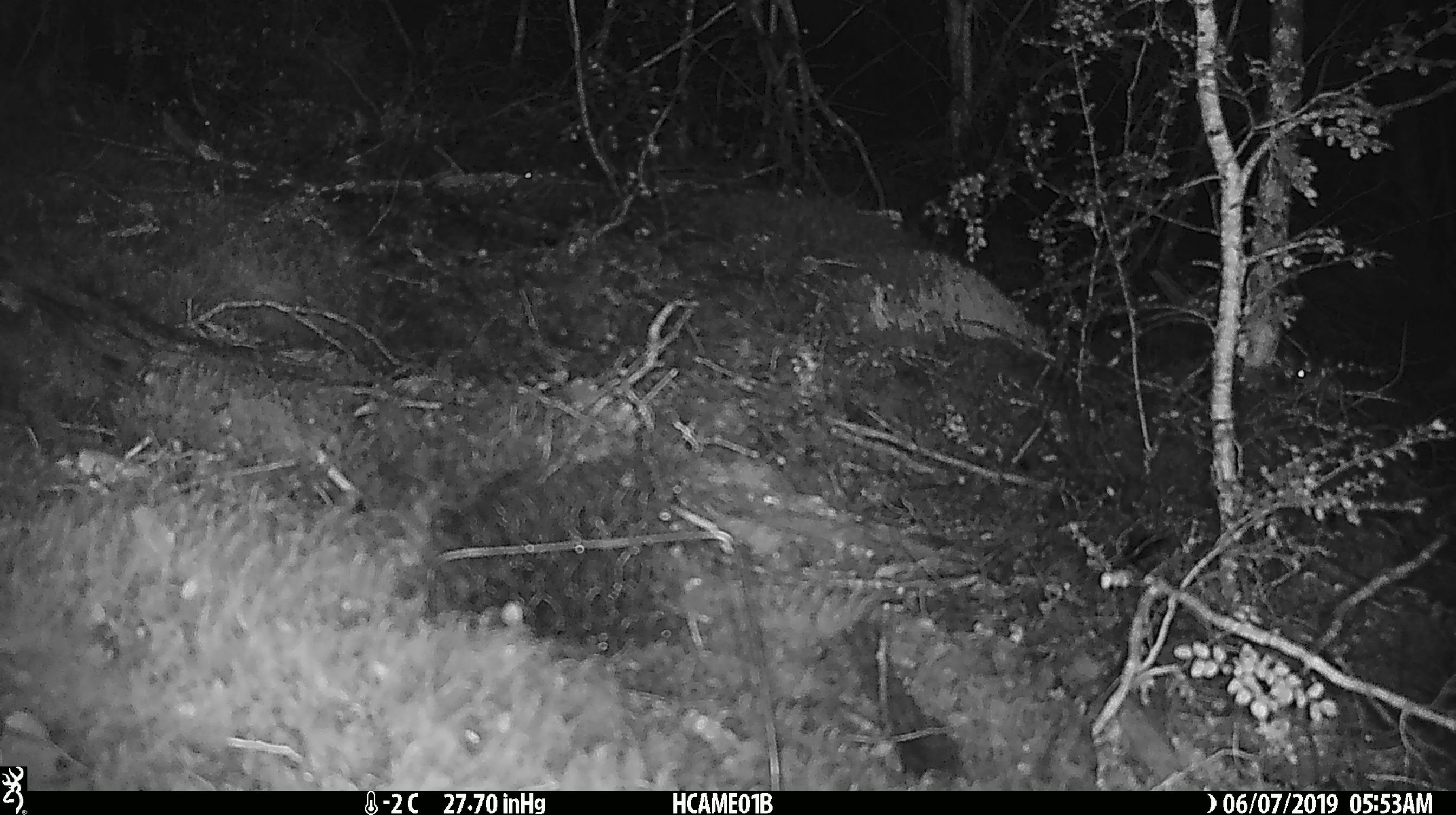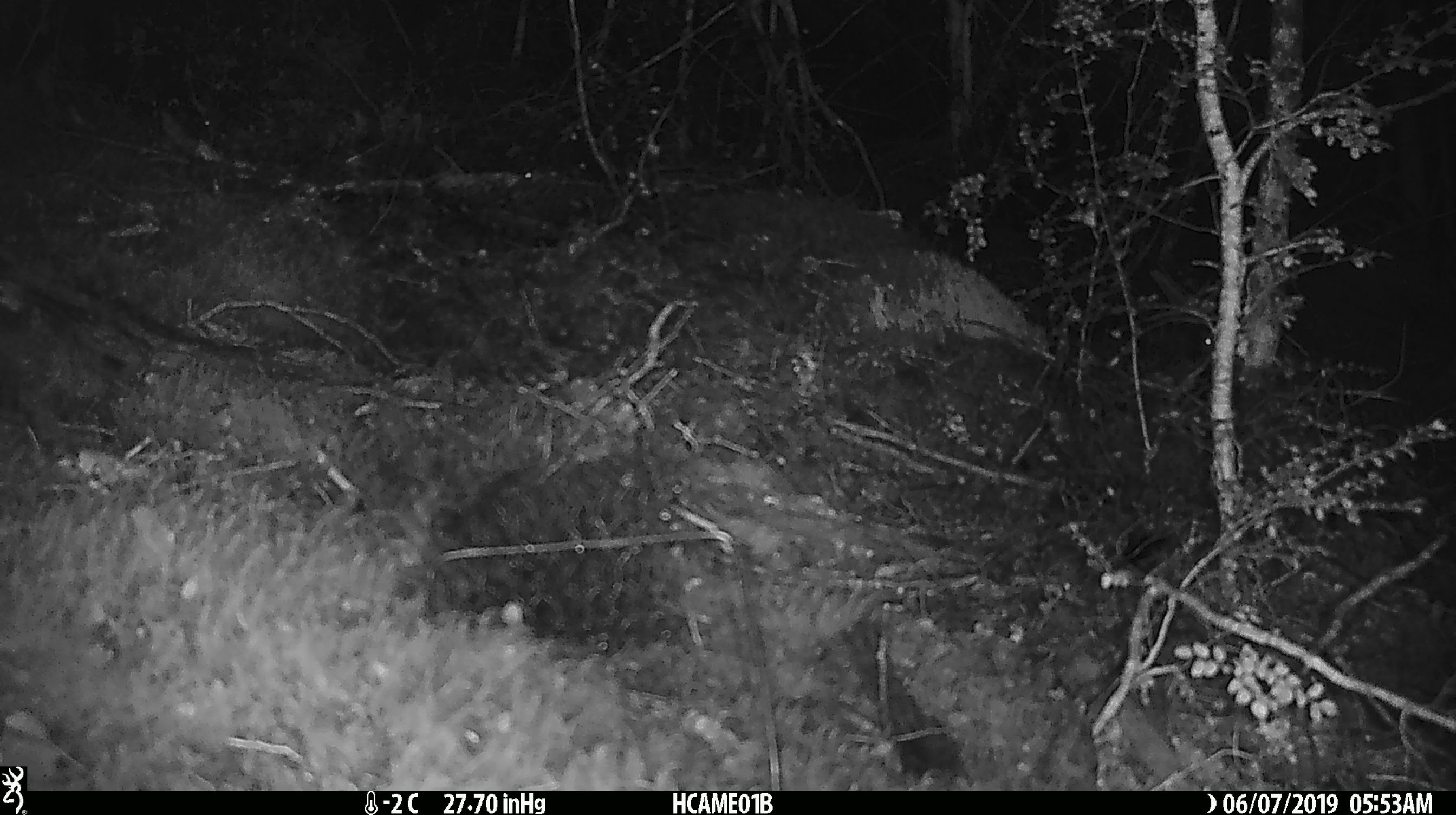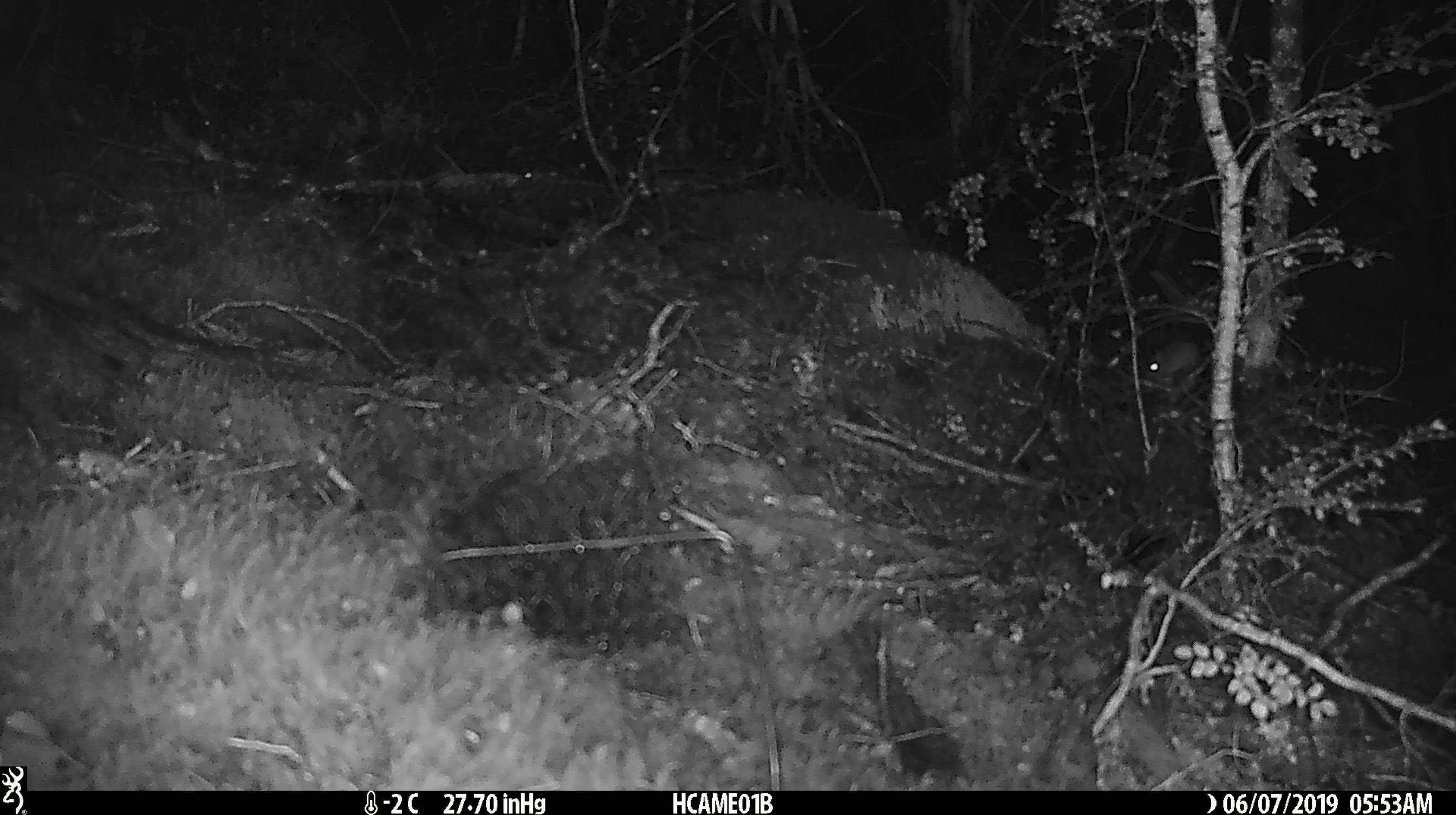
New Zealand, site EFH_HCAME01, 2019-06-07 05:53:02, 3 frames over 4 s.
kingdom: Animalia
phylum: Chordata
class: Mammalia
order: Rodentia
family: Muridae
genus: Mus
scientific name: Mus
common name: mouse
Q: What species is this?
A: Mouse (Mus).